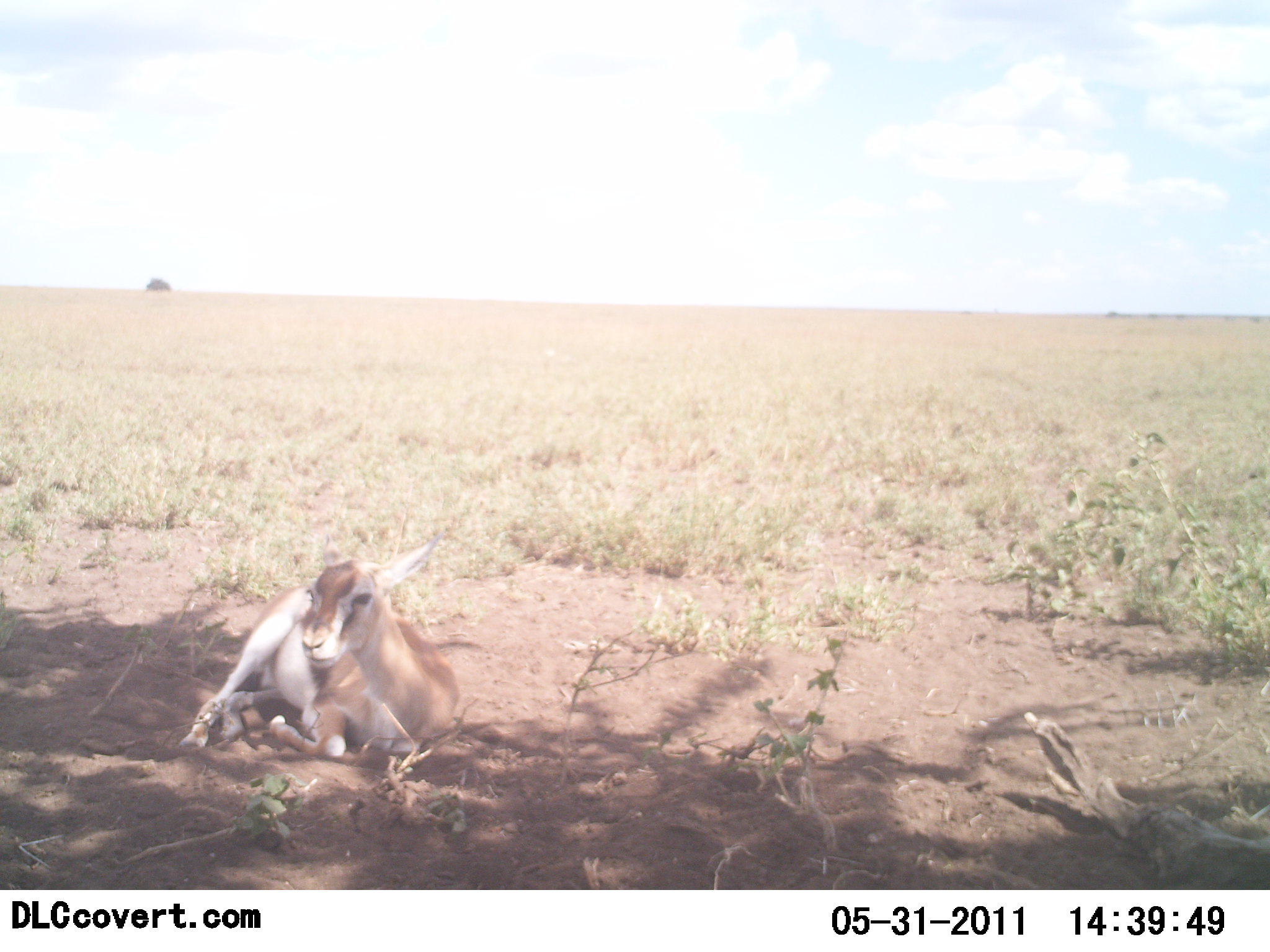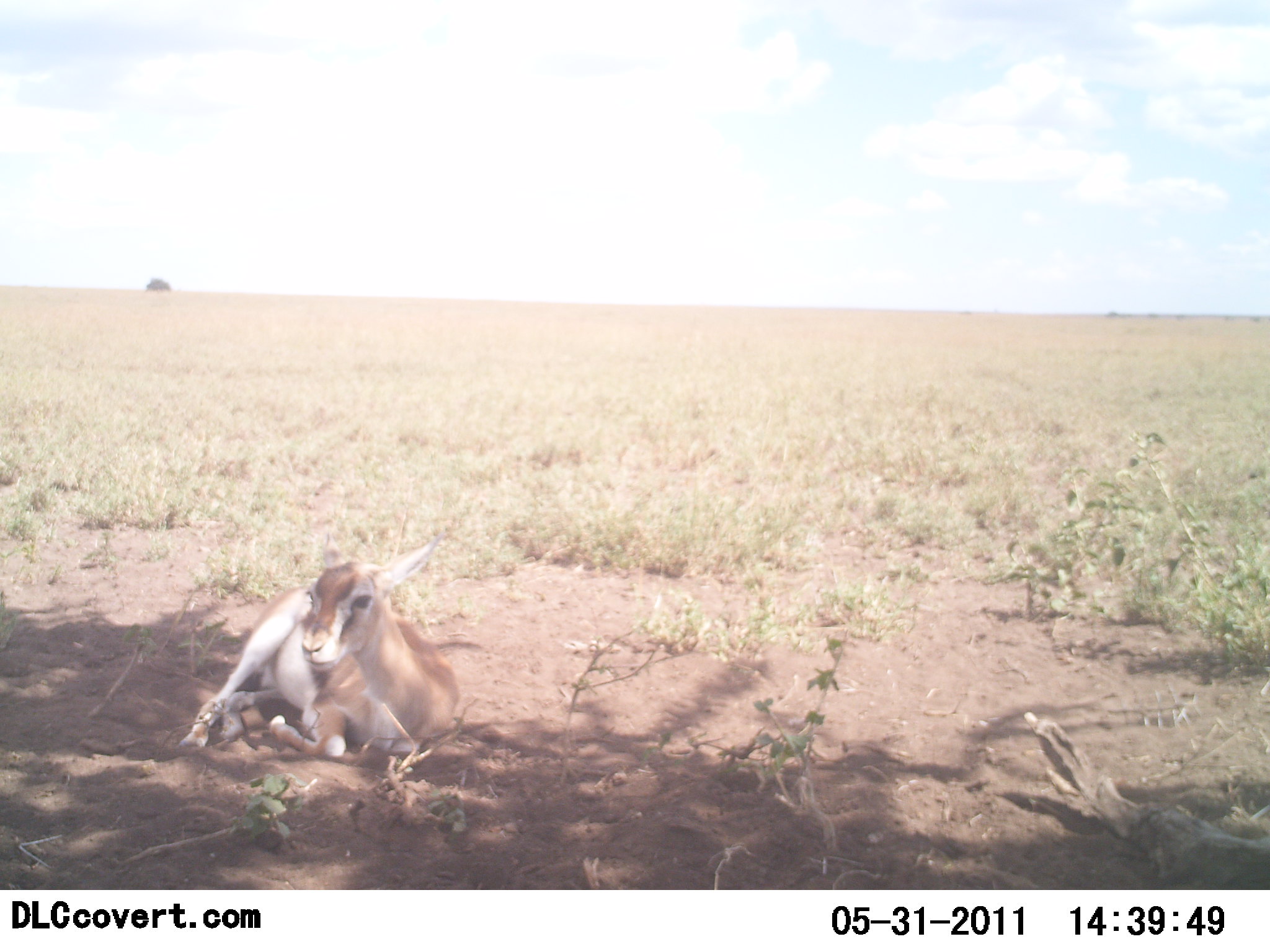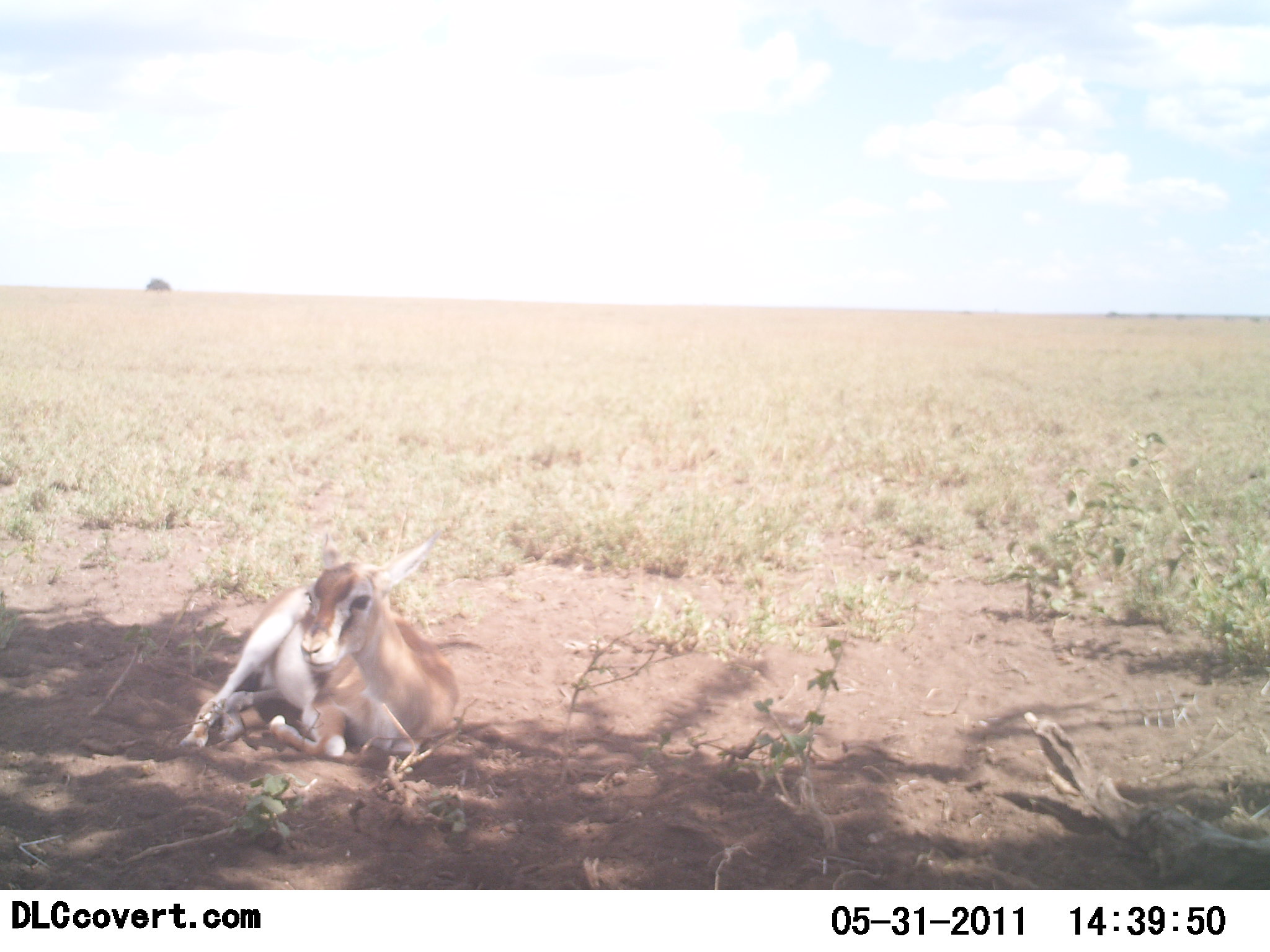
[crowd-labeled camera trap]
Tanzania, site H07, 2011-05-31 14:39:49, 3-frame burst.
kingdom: Animalia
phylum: Chordata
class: Mammalia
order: Artiodactyla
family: Bovidae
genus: Nanger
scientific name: Nanger granti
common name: grant's gazelle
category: gazellegrants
Gazellegrants (grant's gazelle) (Nanger granti), count 1. Behavior (volunteer vote fractions): standing 0%, resting 100%, moving 0%, interacting 0%. Young present (vote fraction): 17%. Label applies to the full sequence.